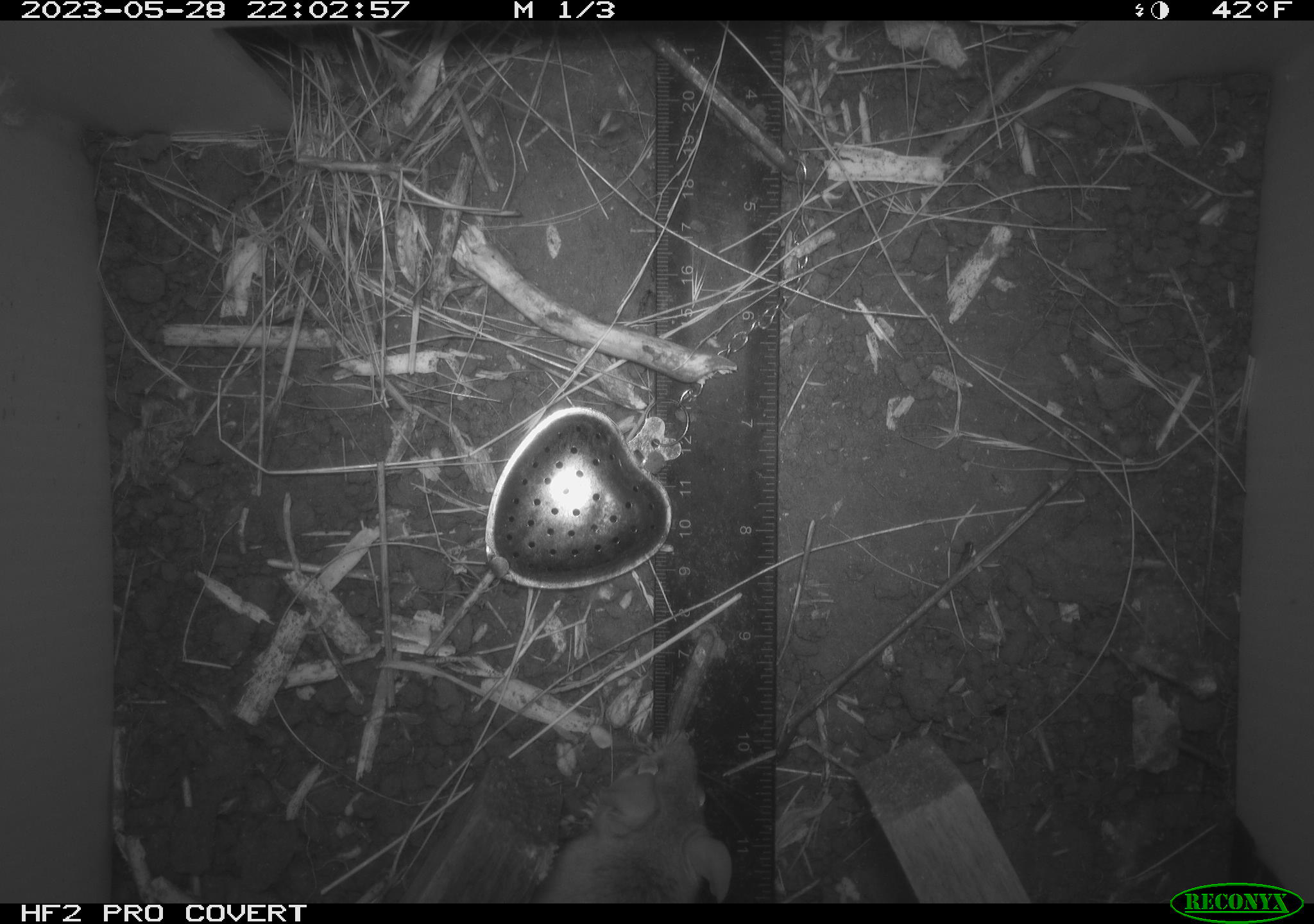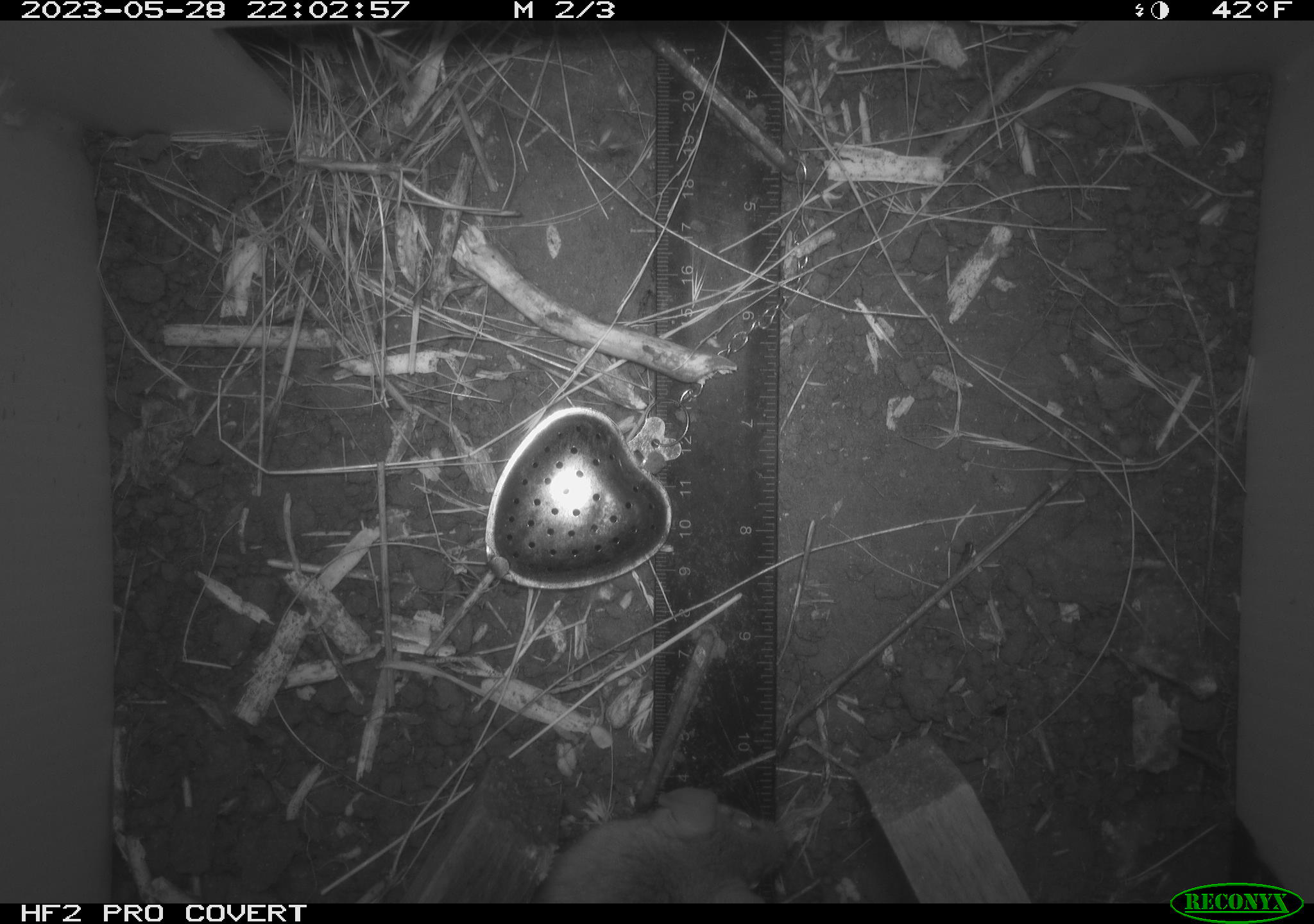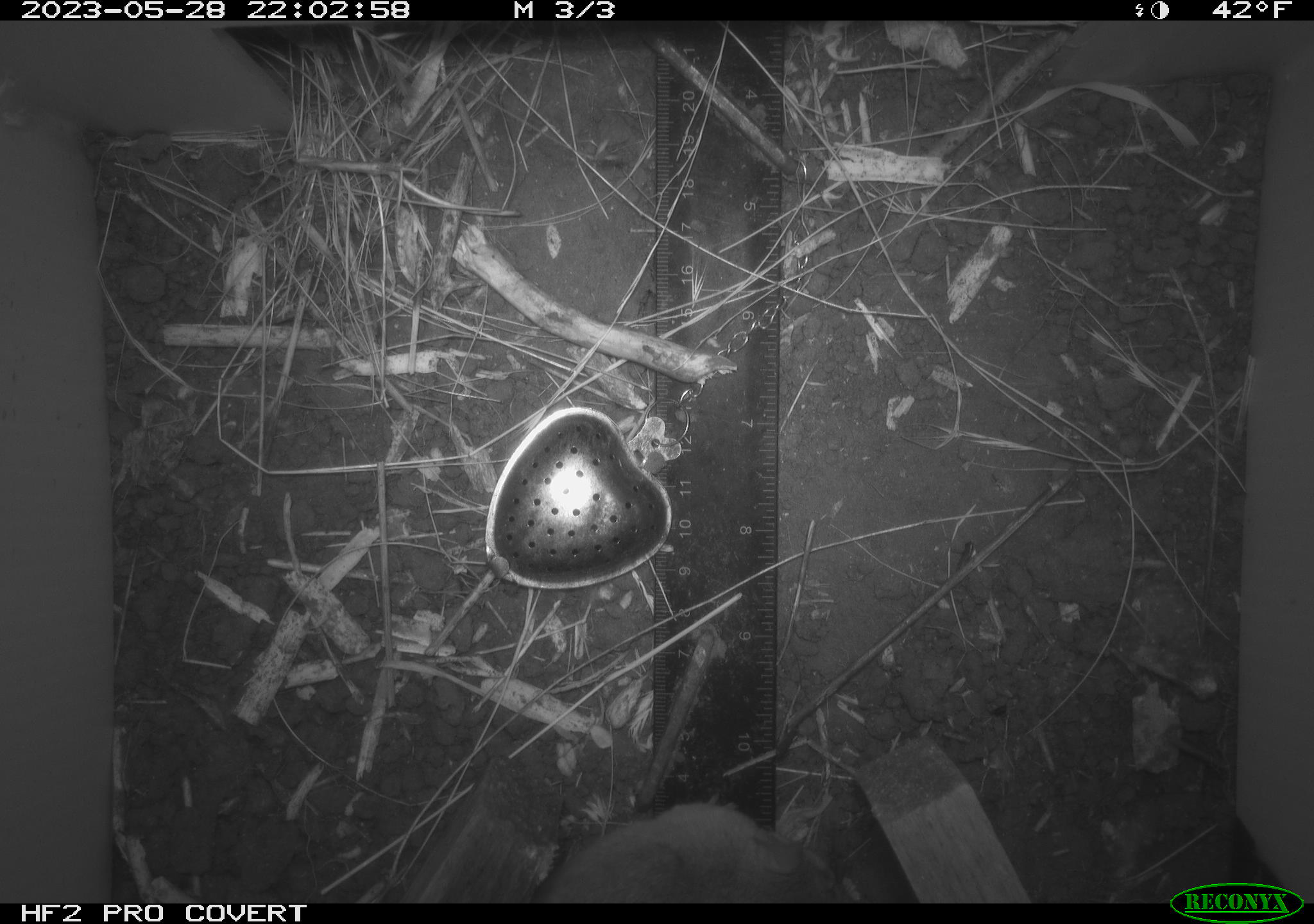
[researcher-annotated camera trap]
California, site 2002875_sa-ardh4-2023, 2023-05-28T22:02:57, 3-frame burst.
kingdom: Animalia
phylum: Chordata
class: Mammalia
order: Rodentia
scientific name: Rodentia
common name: mouse species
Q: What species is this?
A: Mouse species (Rodentia).